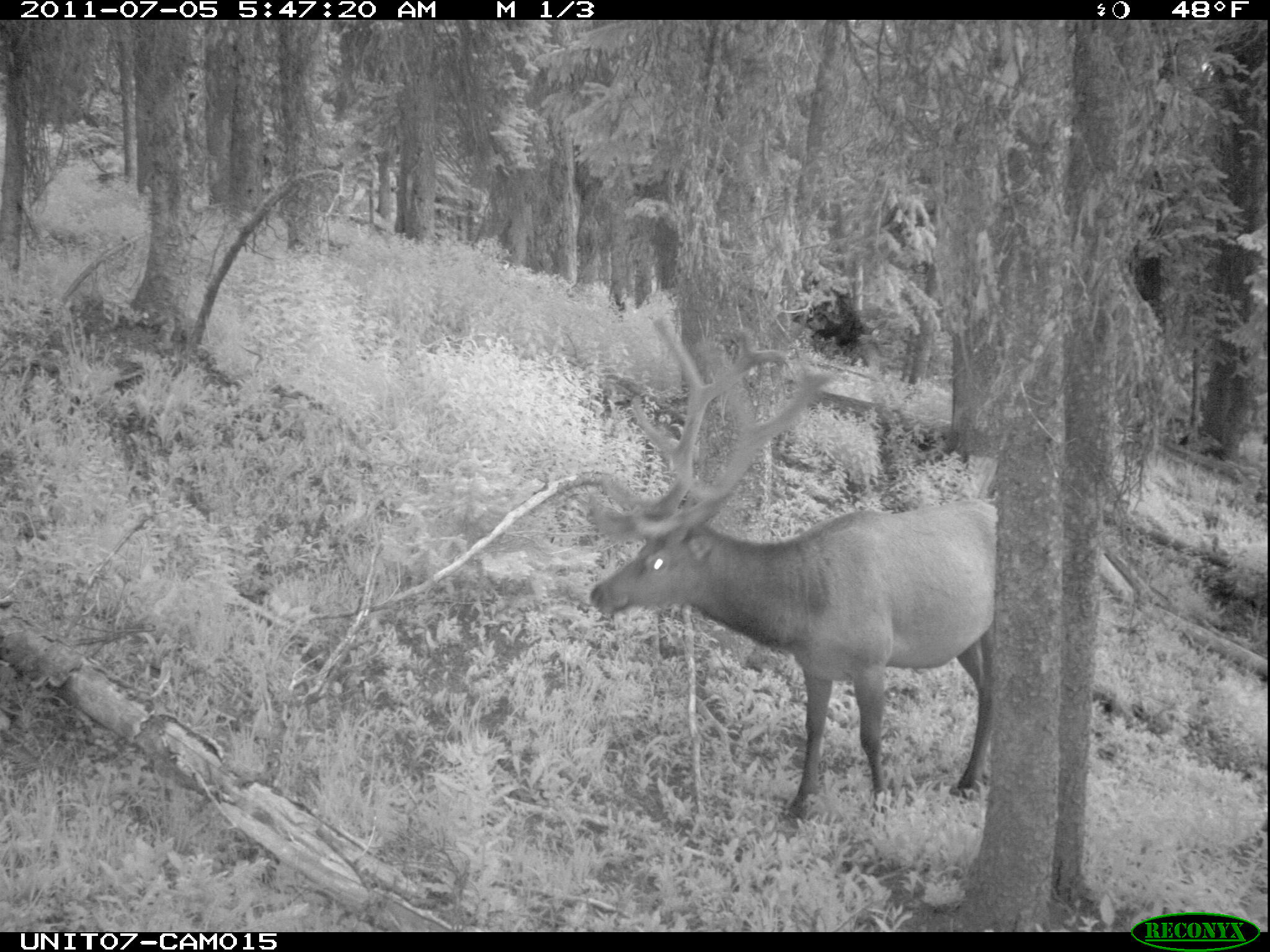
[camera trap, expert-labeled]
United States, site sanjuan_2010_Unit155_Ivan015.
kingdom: Animalia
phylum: Chordata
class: Mammalia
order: Artiodactyla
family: Cervidae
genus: Cervus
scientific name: Cervus elaphus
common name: red deer